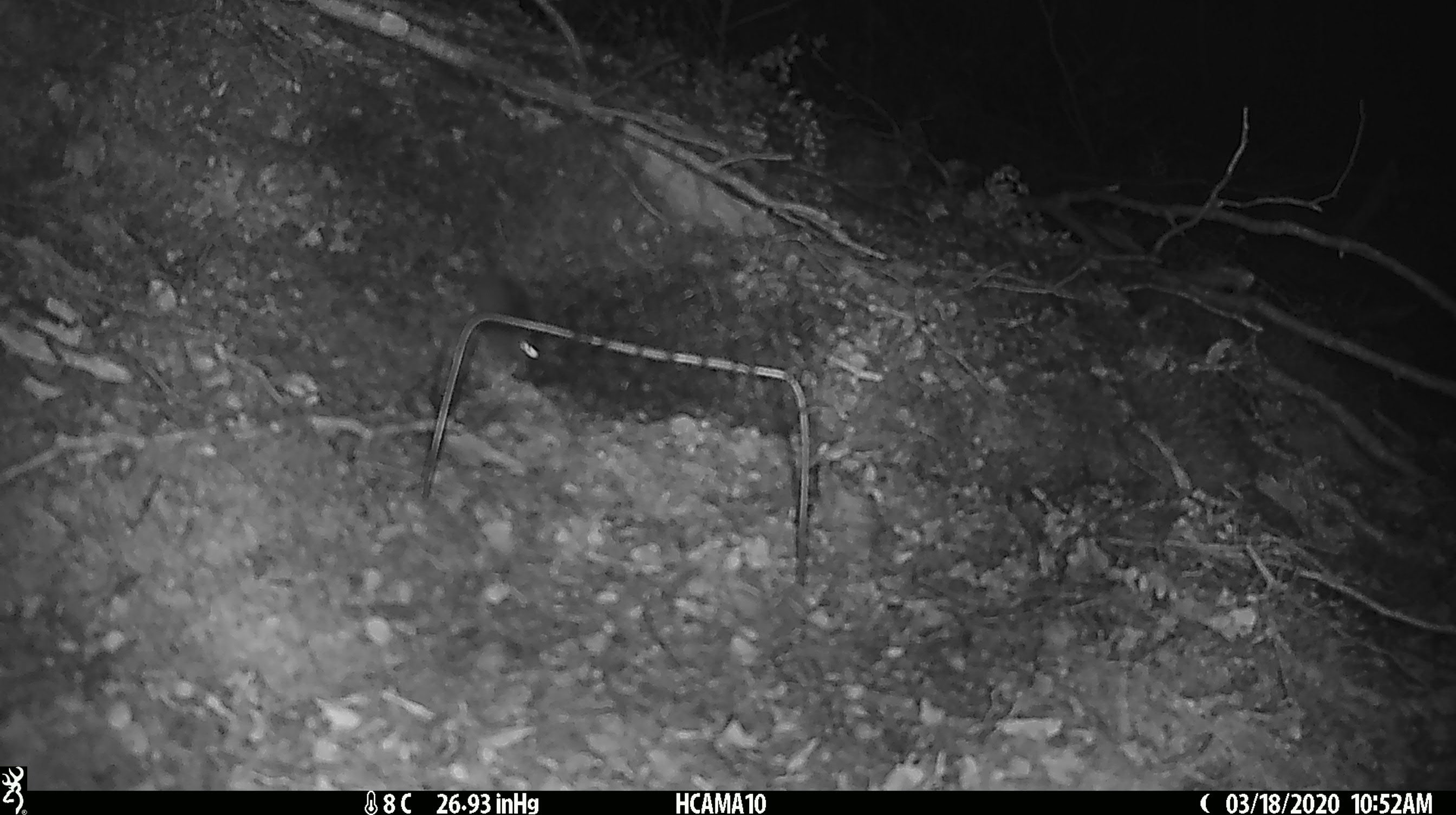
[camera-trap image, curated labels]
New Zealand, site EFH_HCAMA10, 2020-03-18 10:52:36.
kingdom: Animalia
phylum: Chordata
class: Mammalia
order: Rodentia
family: Muridae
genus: Mus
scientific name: Mus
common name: mouse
Mouse (Mus).